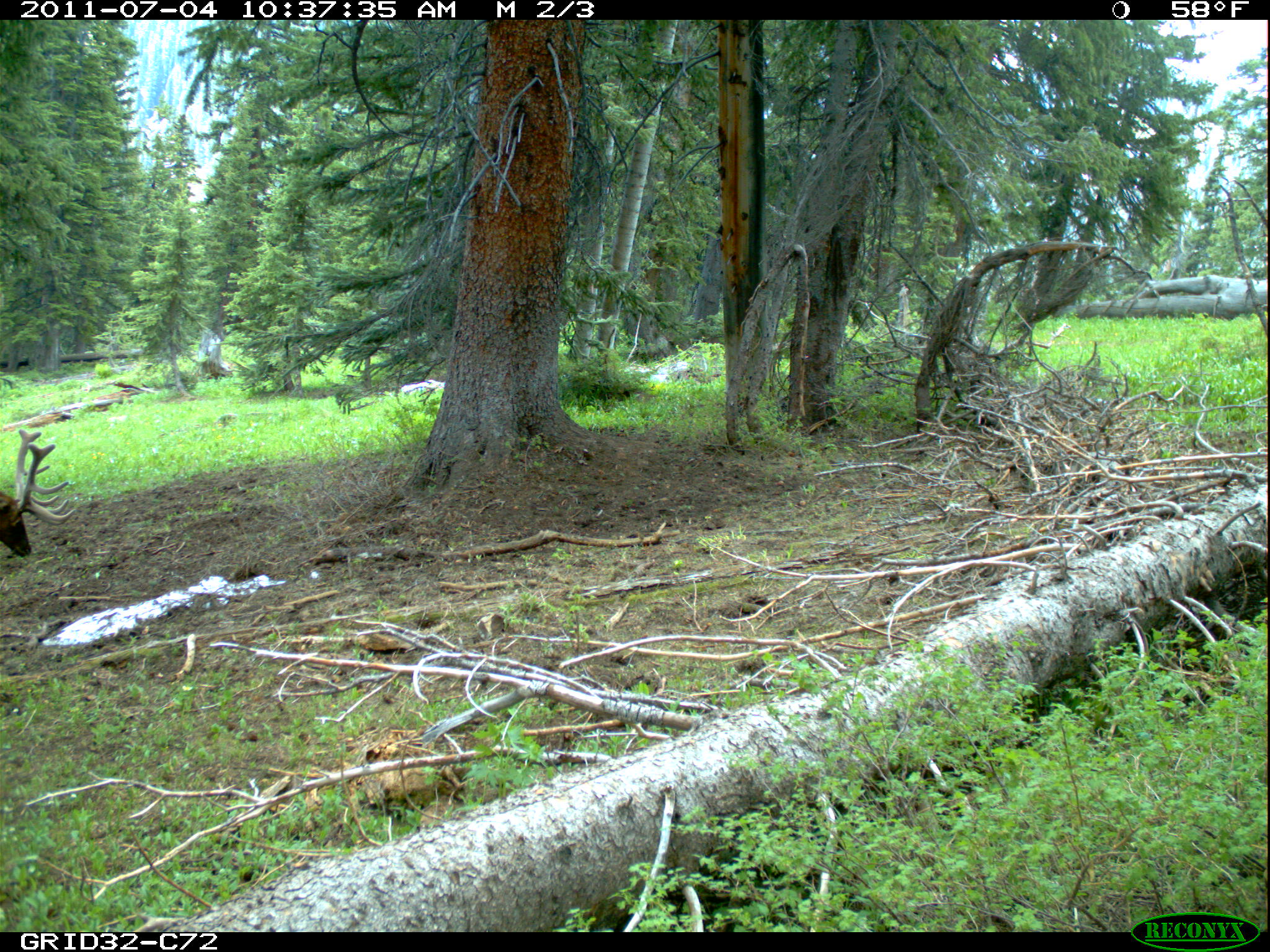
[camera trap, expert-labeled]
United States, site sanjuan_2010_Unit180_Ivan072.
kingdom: Animalia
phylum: Chordata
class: Mammalia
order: Artiodactyla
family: Cervidae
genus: Cervus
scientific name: Cervus elaphus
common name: red deer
Cervus elaphus (red deer).